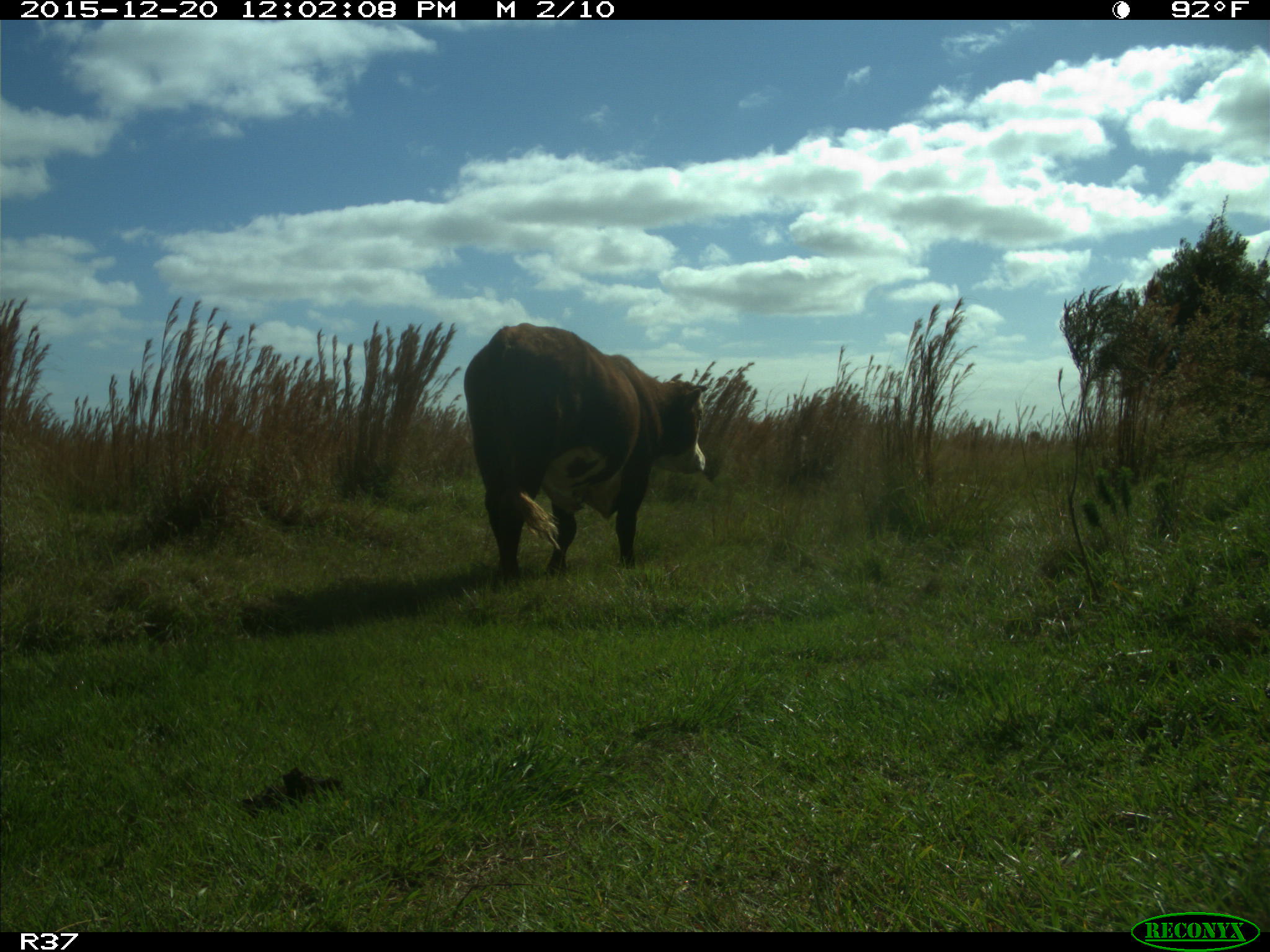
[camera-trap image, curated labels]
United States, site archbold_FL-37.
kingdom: Animalia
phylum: Chordata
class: Mammalia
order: Artiodactyla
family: Bovidae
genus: Bos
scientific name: Bos taurus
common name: domestic cow